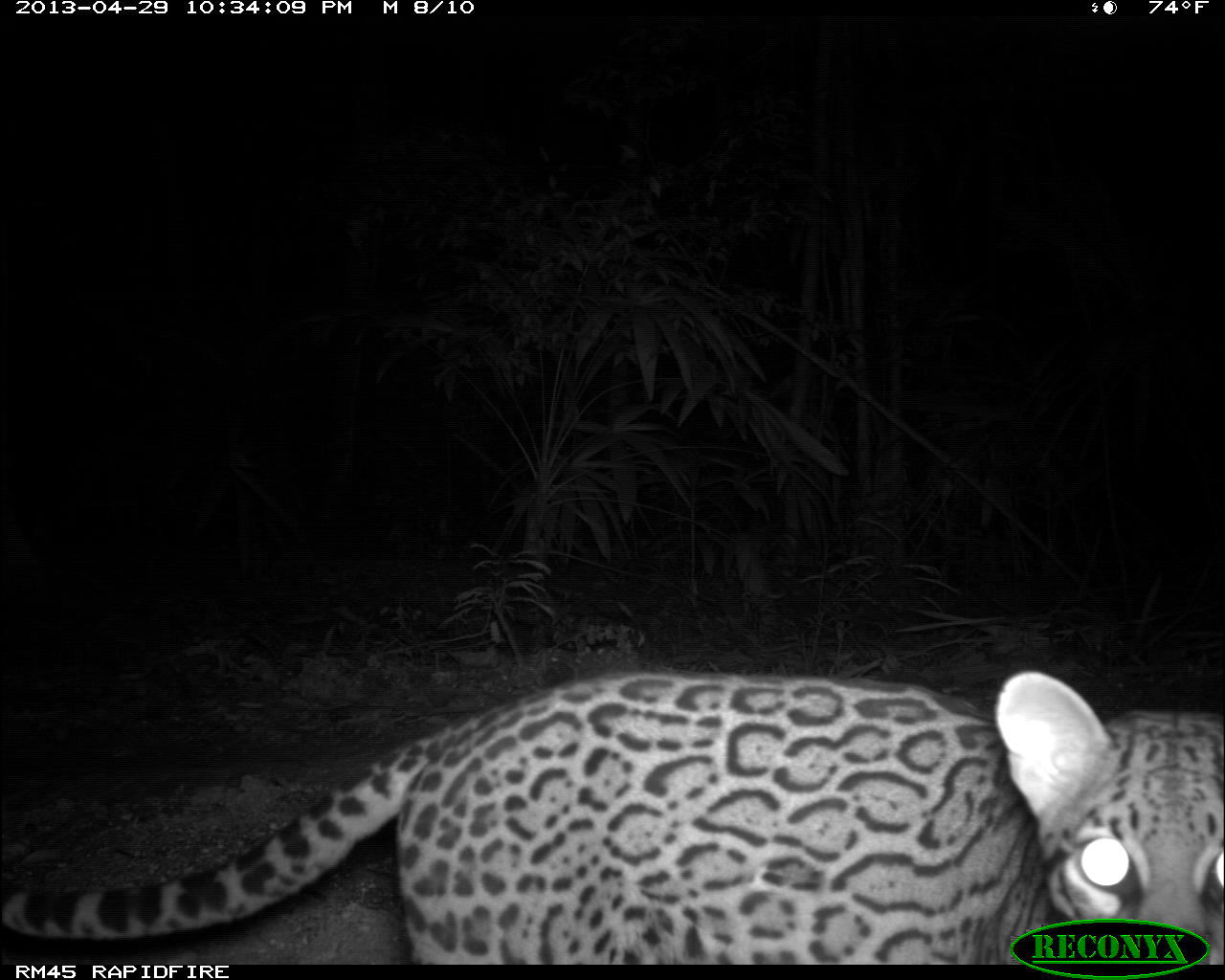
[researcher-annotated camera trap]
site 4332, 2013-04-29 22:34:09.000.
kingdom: Animalia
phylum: Chordata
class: Mammalia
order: Carnivora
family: Felidae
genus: Leopardus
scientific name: Leopardus pardalis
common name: ocelot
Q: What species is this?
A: Leopardus pardalis (ocelot).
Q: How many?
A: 1.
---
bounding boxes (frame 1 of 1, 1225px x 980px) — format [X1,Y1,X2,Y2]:
leopardus pardalis: [1,664,1225,961]